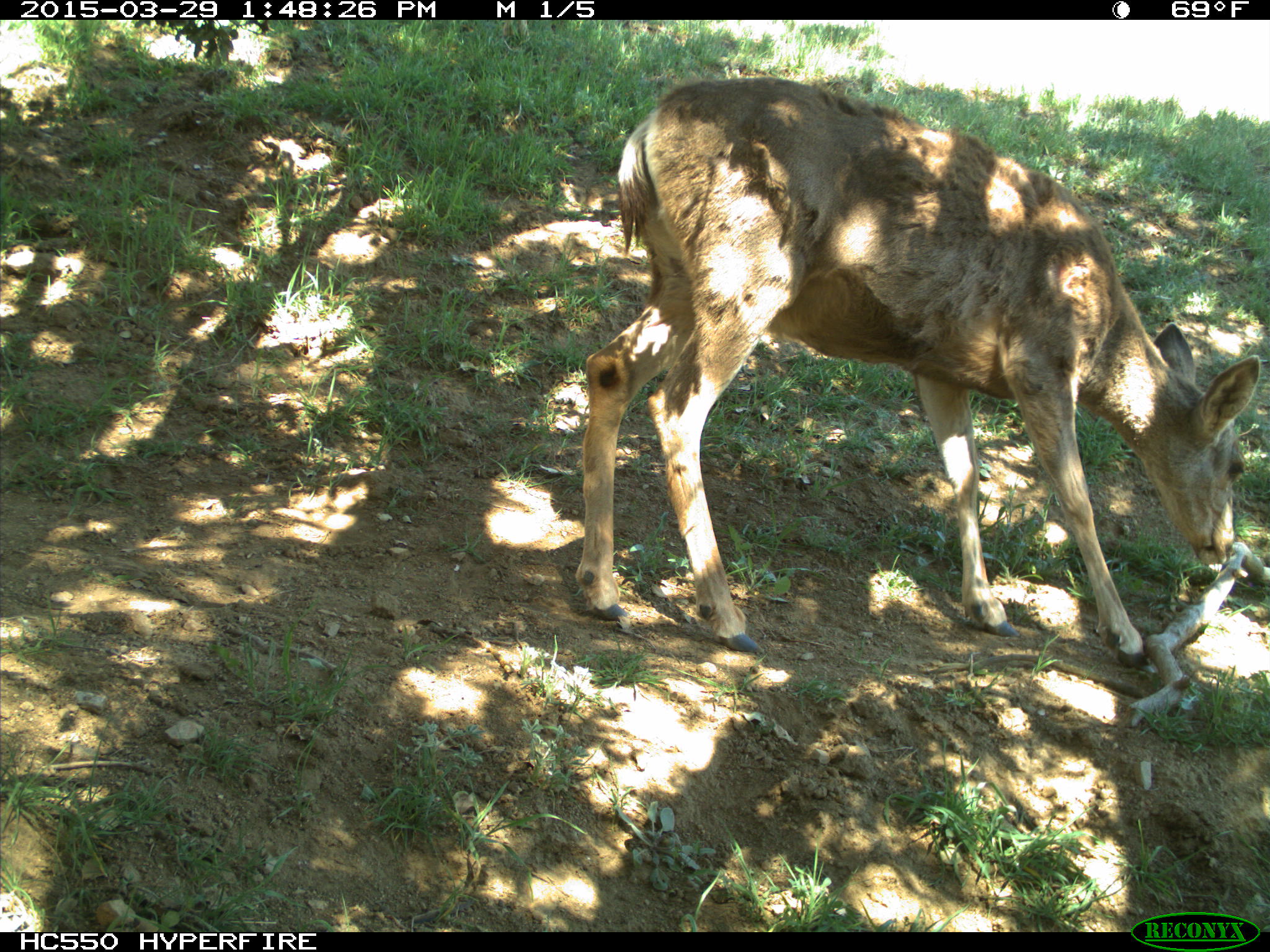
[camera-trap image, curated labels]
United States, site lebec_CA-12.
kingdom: Animalia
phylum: Chordata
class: Mammalia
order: Artiodactyla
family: Cervidae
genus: Odocoileus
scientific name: Odocoileus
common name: deer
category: unidentified deer